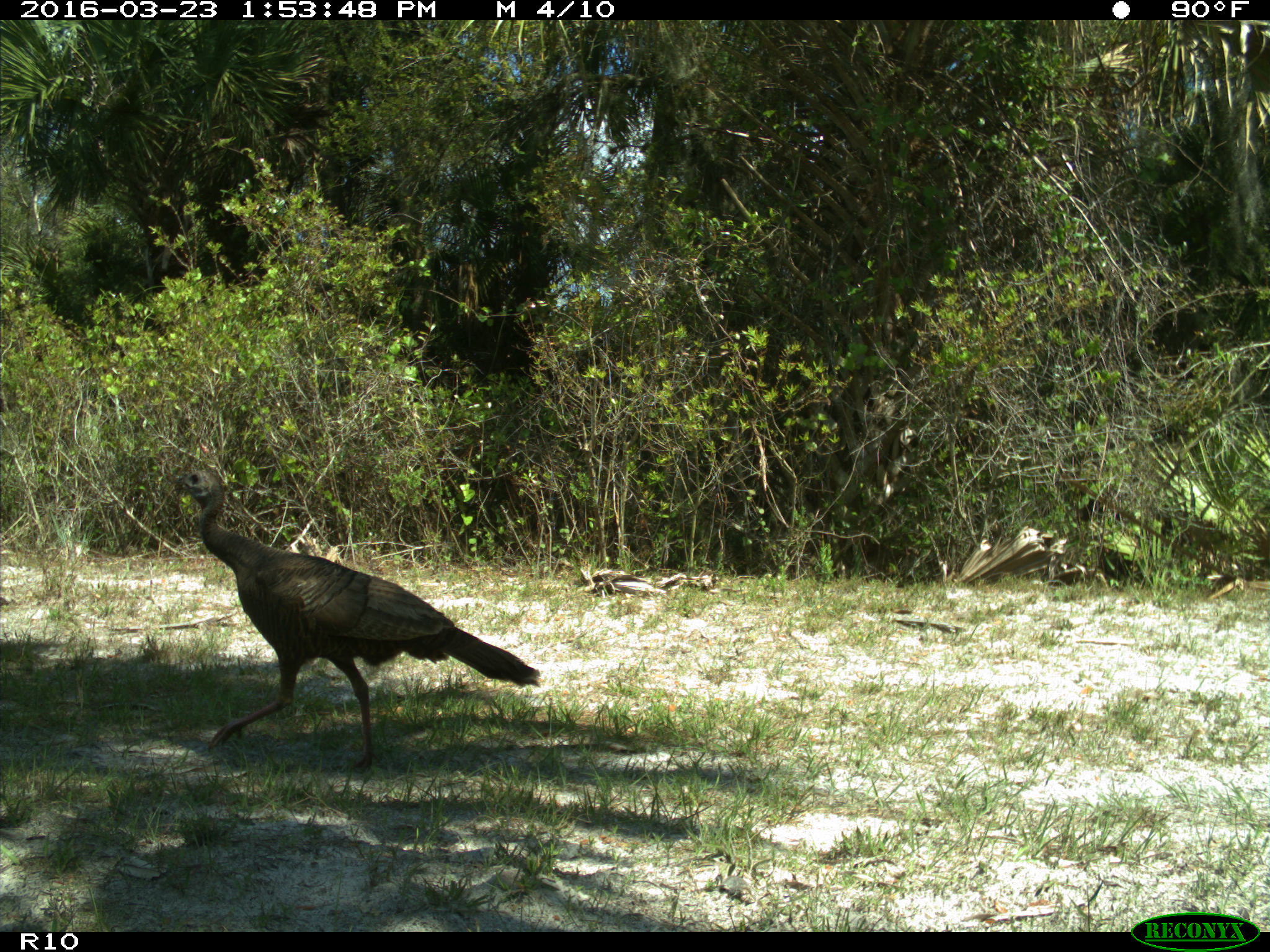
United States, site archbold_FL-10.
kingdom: Animalia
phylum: Chordata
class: Aves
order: Galliformes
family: Phasianidae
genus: Meleagris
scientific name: Meleagris gallopavo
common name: wild turkey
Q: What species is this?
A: Meleagris gallopavo (wild turkey).